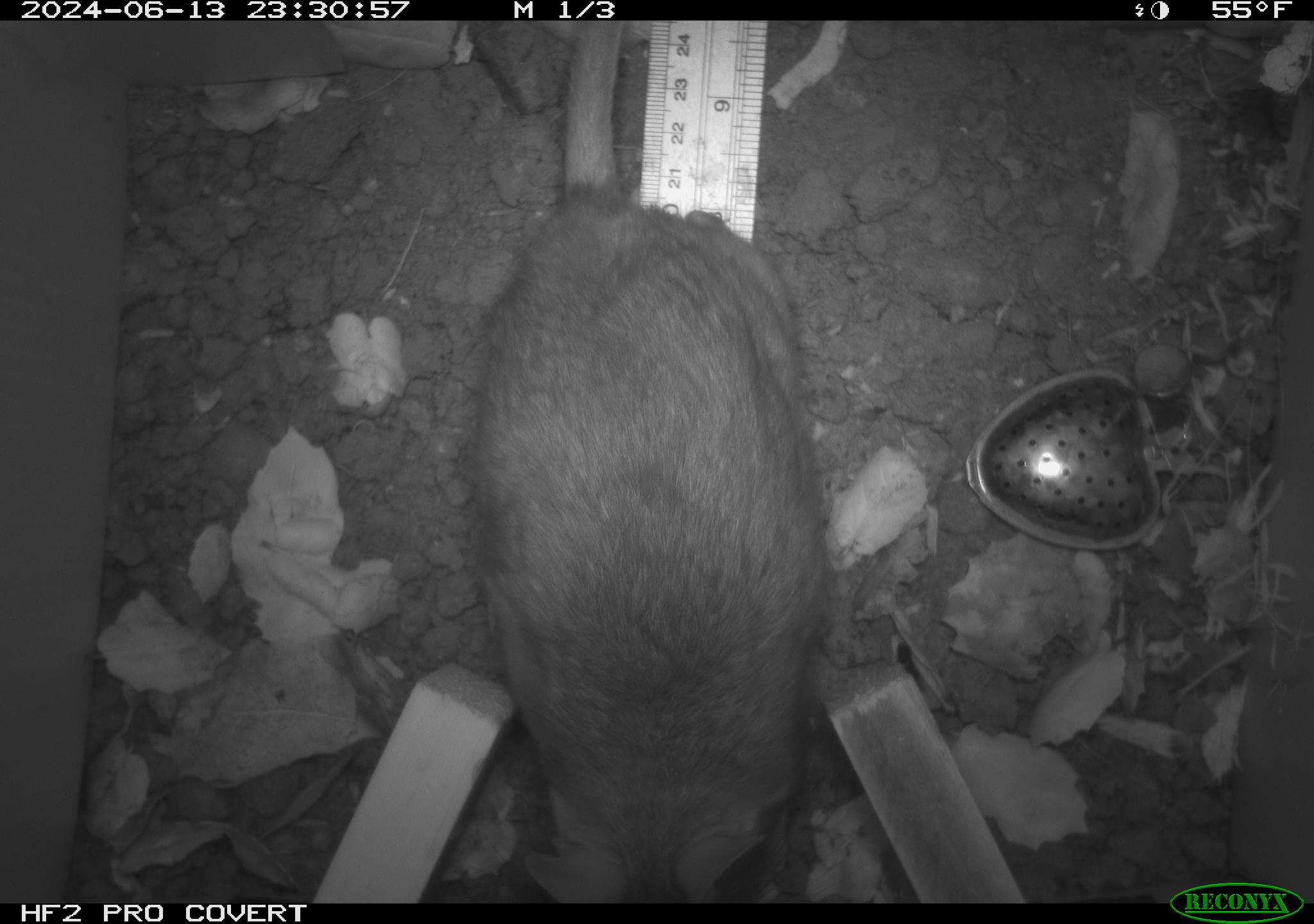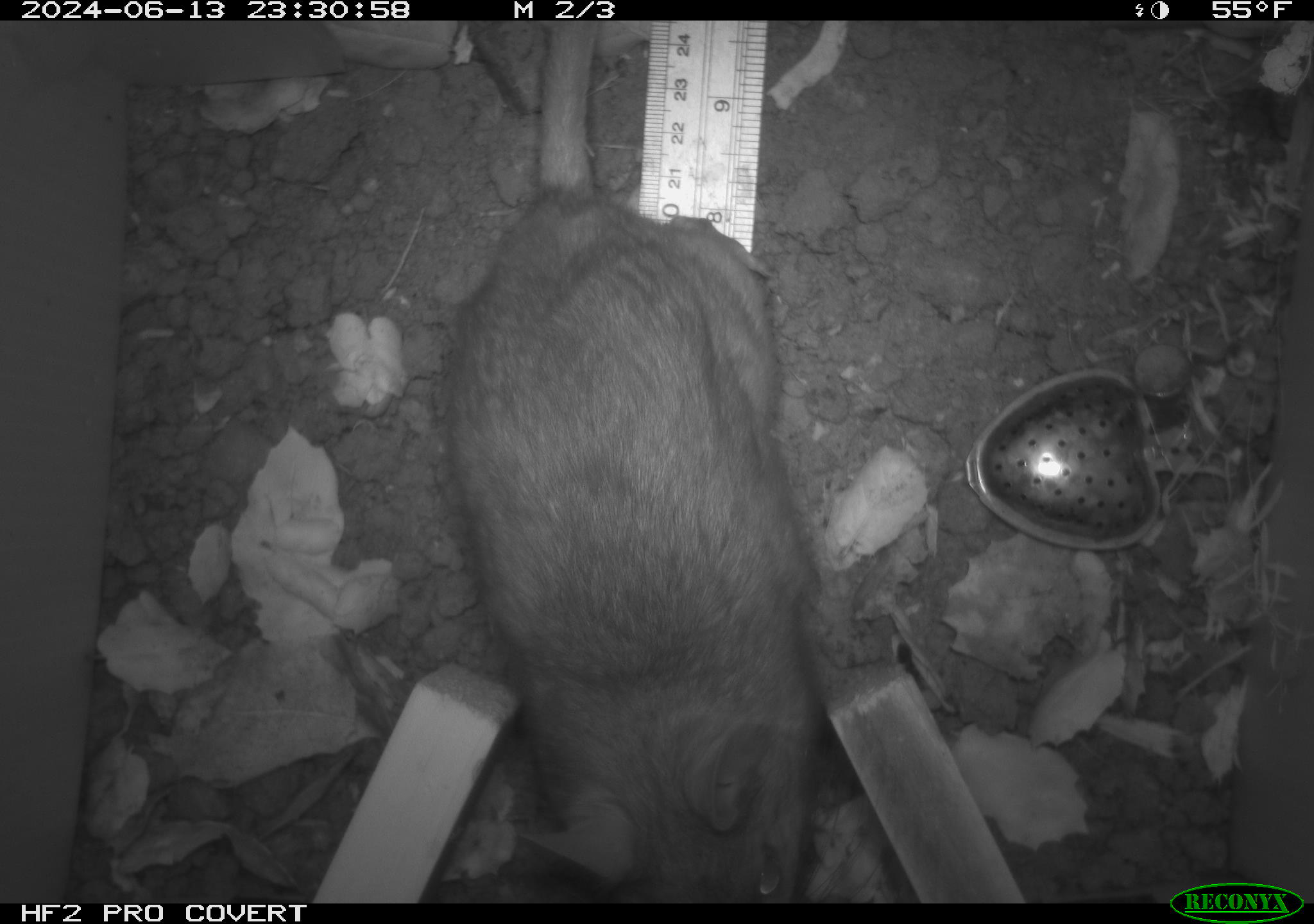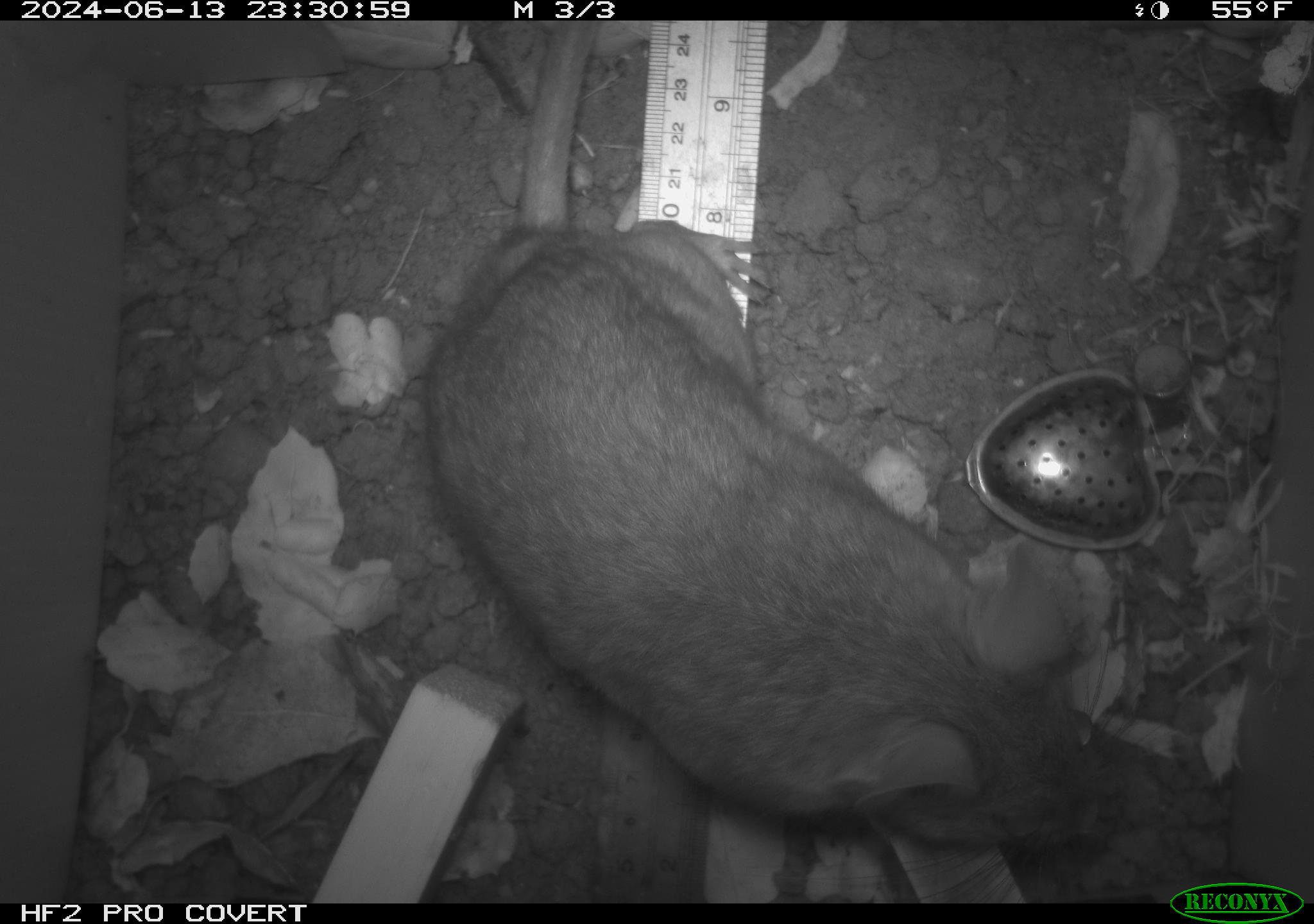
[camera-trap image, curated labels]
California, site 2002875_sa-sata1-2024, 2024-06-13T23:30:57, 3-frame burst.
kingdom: Animalia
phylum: Chordata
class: Mammalia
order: Rodentia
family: Cricetidae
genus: Neotoma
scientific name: Neotoma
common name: pack rat or woodrat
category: neotoma species